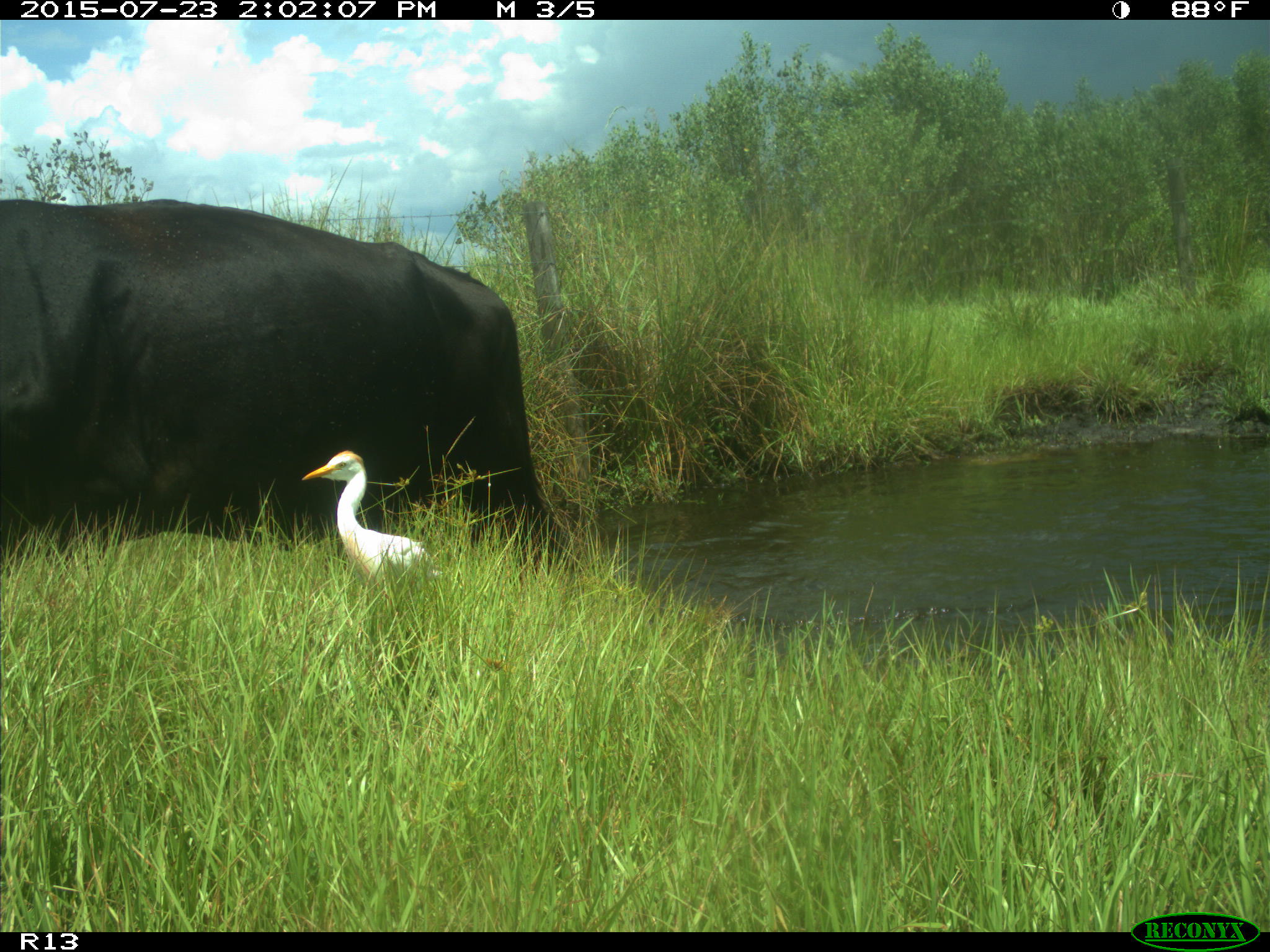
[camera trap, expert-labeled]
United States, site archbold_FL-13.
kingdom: Animalia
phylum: Chordata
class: Mammalia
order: Artiodactyla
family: Bovidae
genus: Bos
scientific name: Bos taurus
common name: domestic cow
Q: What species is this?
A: Bos taurus (domestic cow).